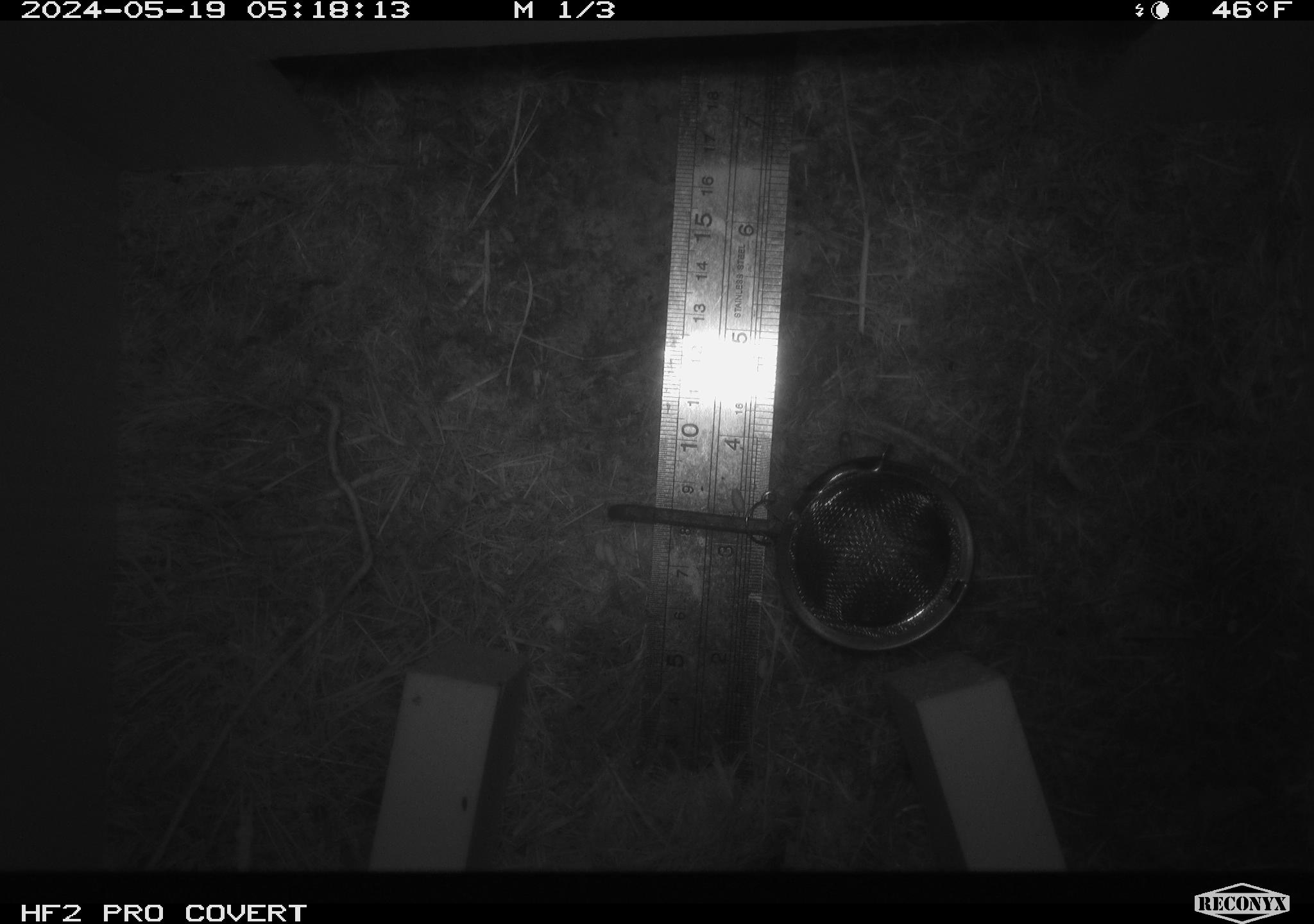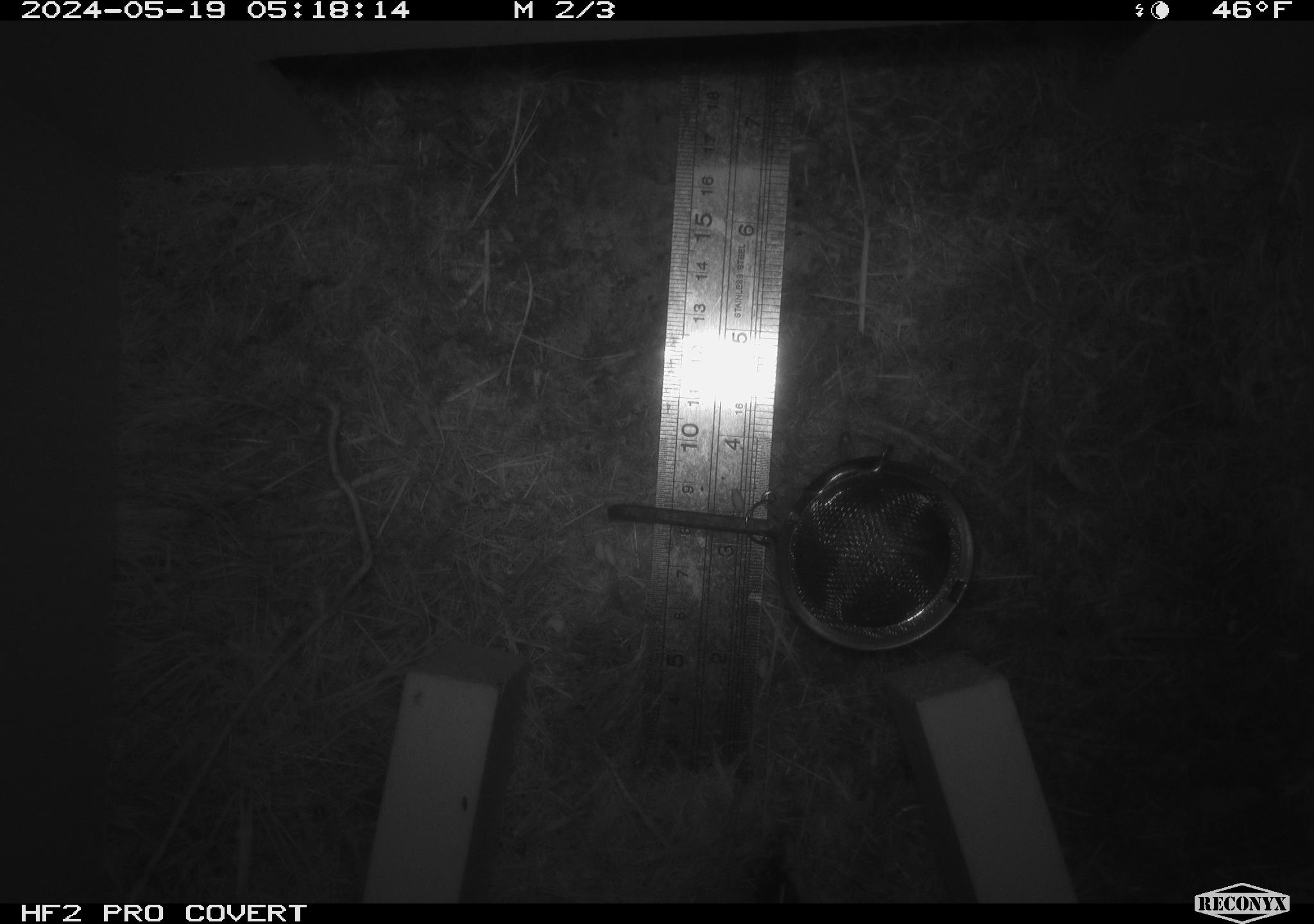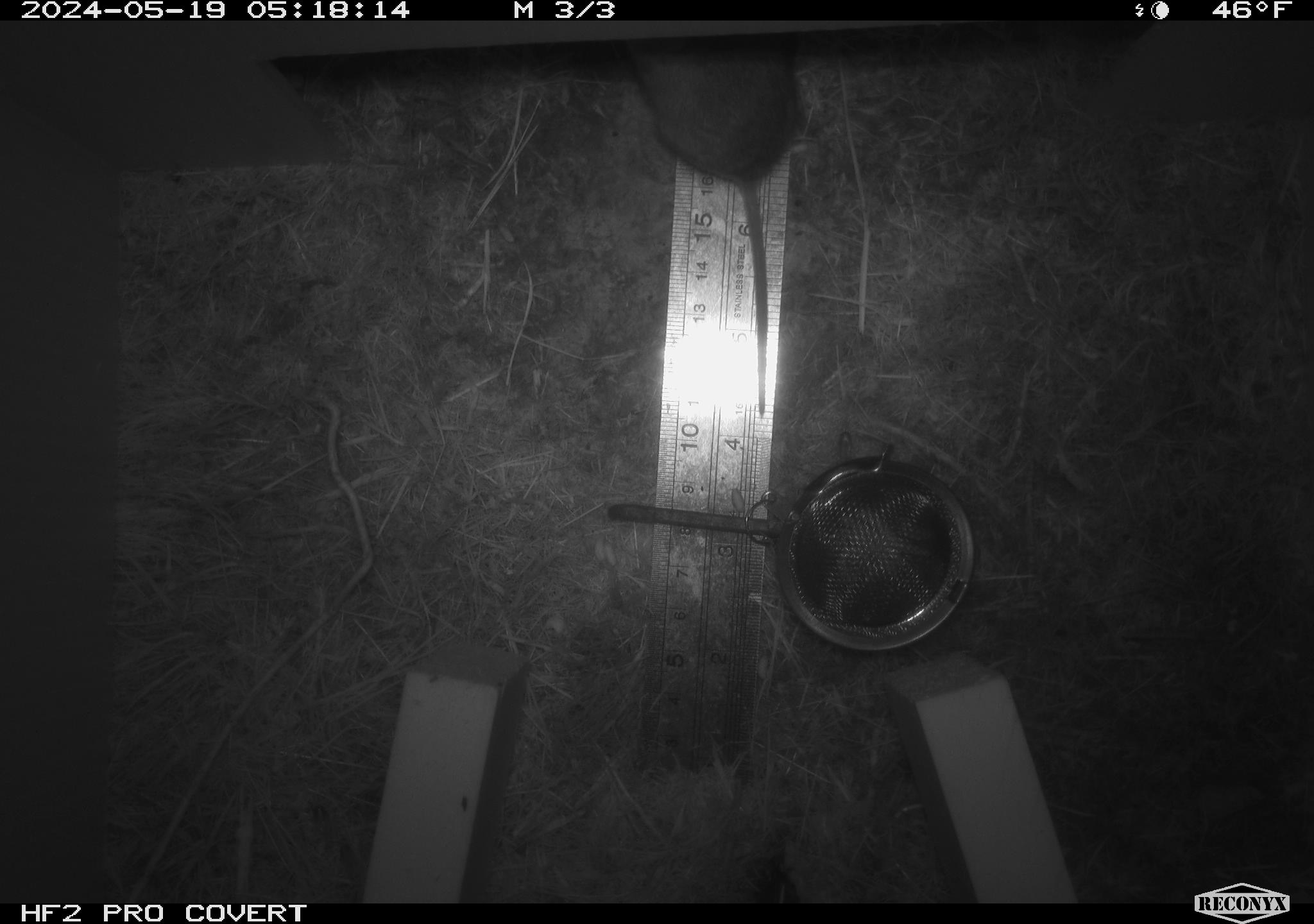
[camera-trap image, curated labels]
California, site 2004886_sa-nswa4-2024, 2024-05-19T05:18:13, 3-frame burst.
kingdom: Animalia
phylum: Chordata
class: Mammalia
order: Rodentia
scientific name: Rodentia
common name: rodent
Rodent (Rodentia).